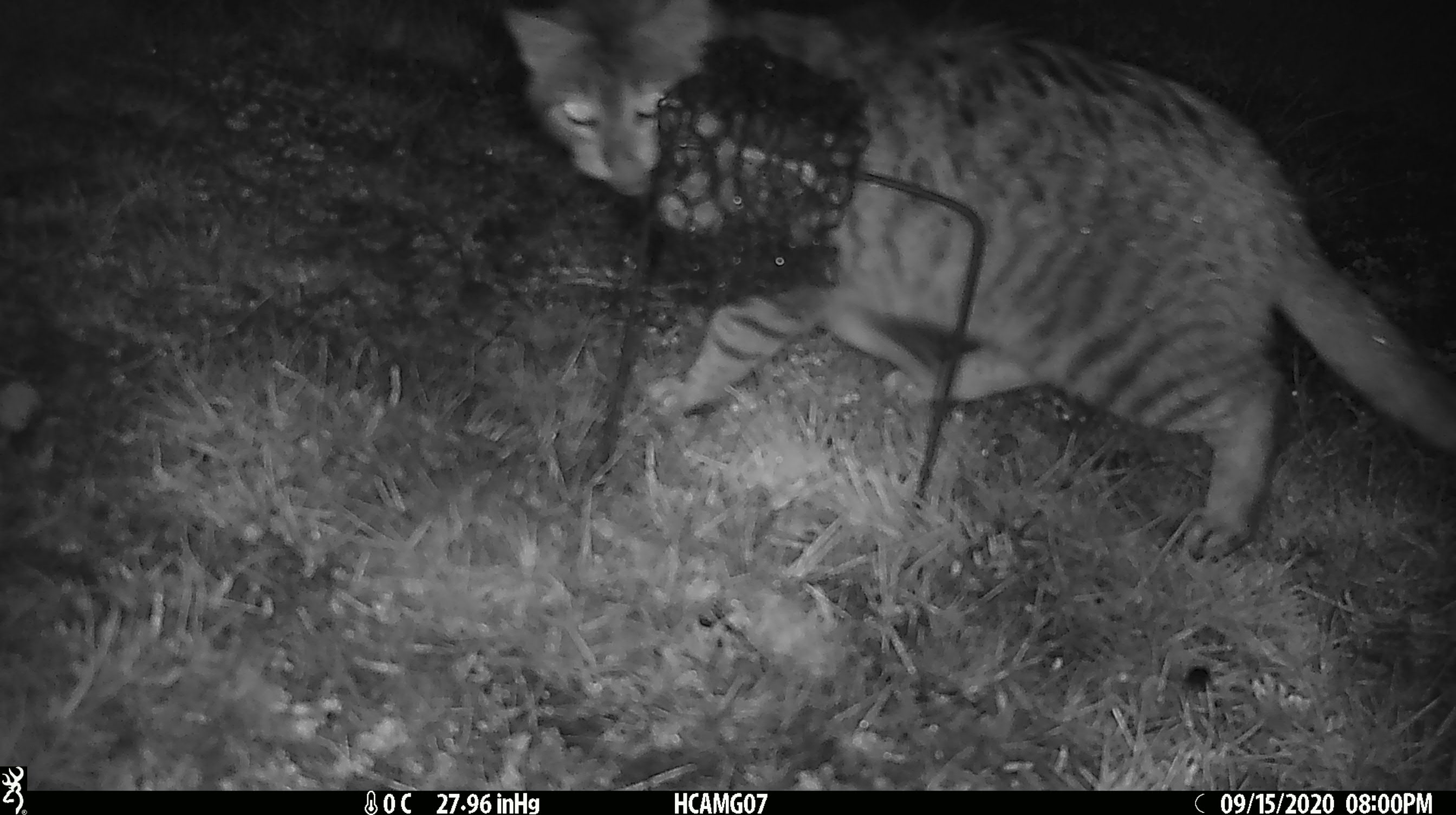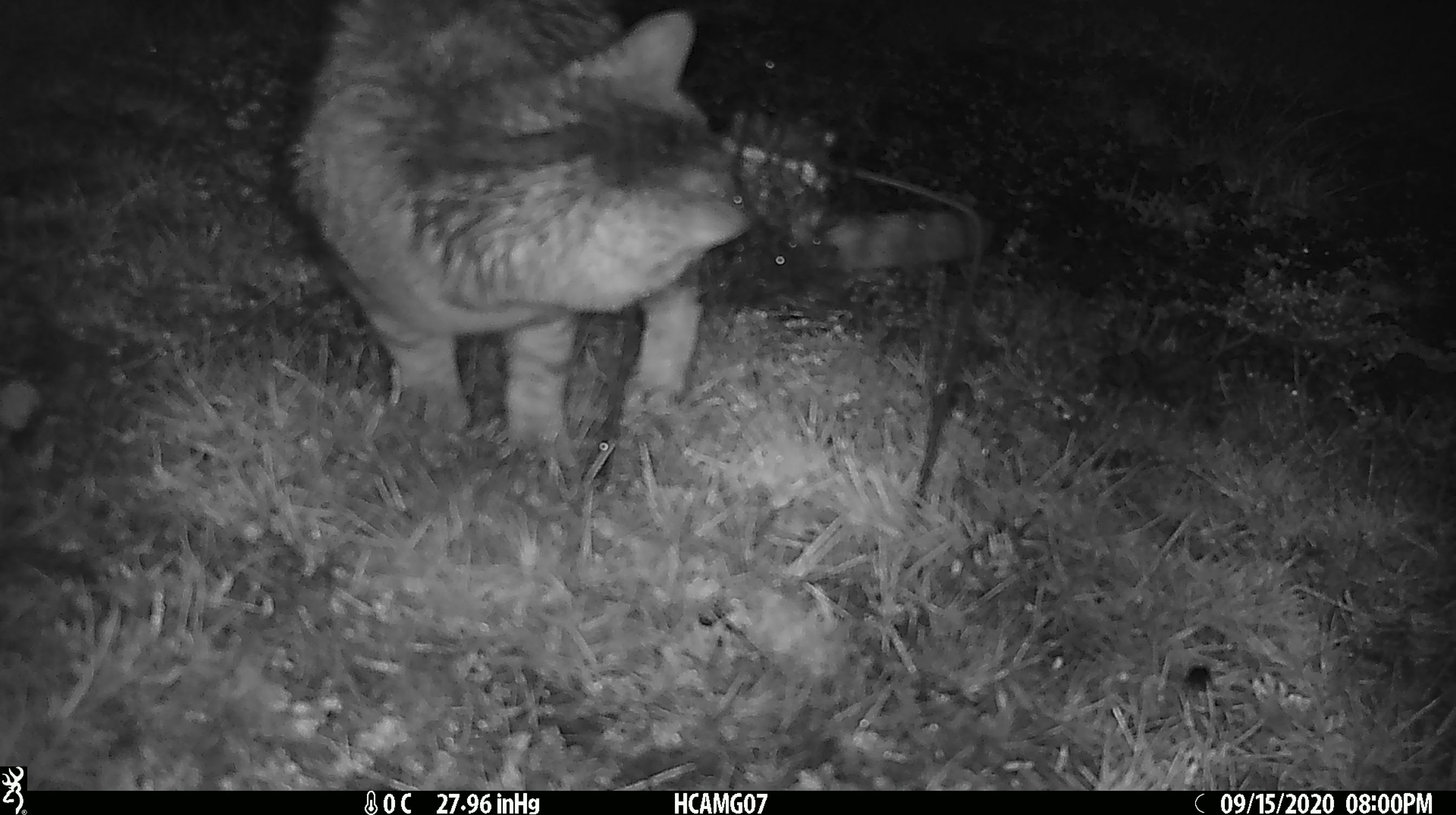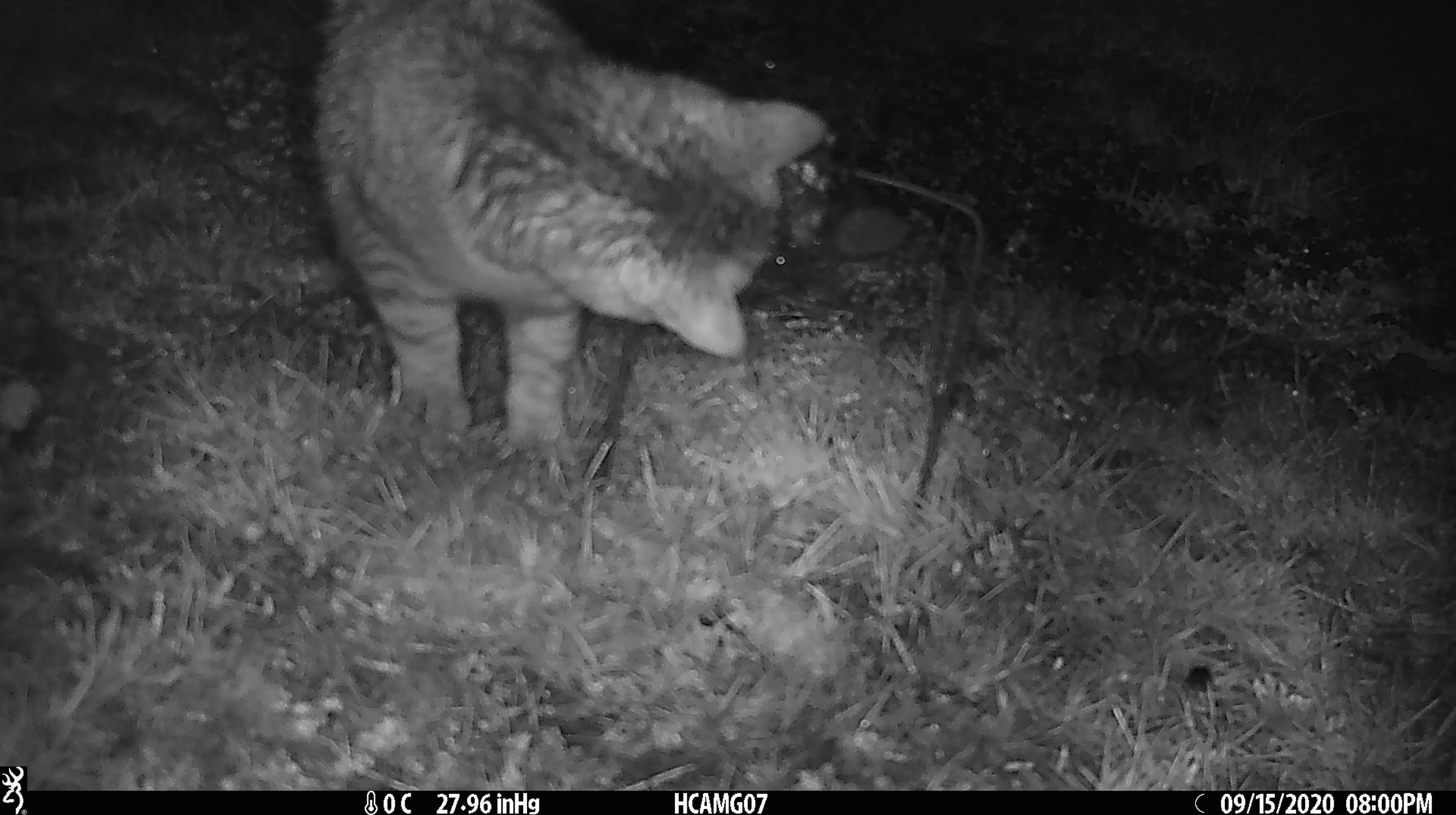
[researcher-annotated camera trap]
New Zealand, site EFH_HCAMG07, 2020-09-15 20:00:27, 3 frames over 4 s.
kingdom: Animalia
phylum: Chordata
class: Mammalia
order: Carnivora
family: Felidae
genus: Felis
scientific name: Felis catus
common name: domestic cat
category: cat